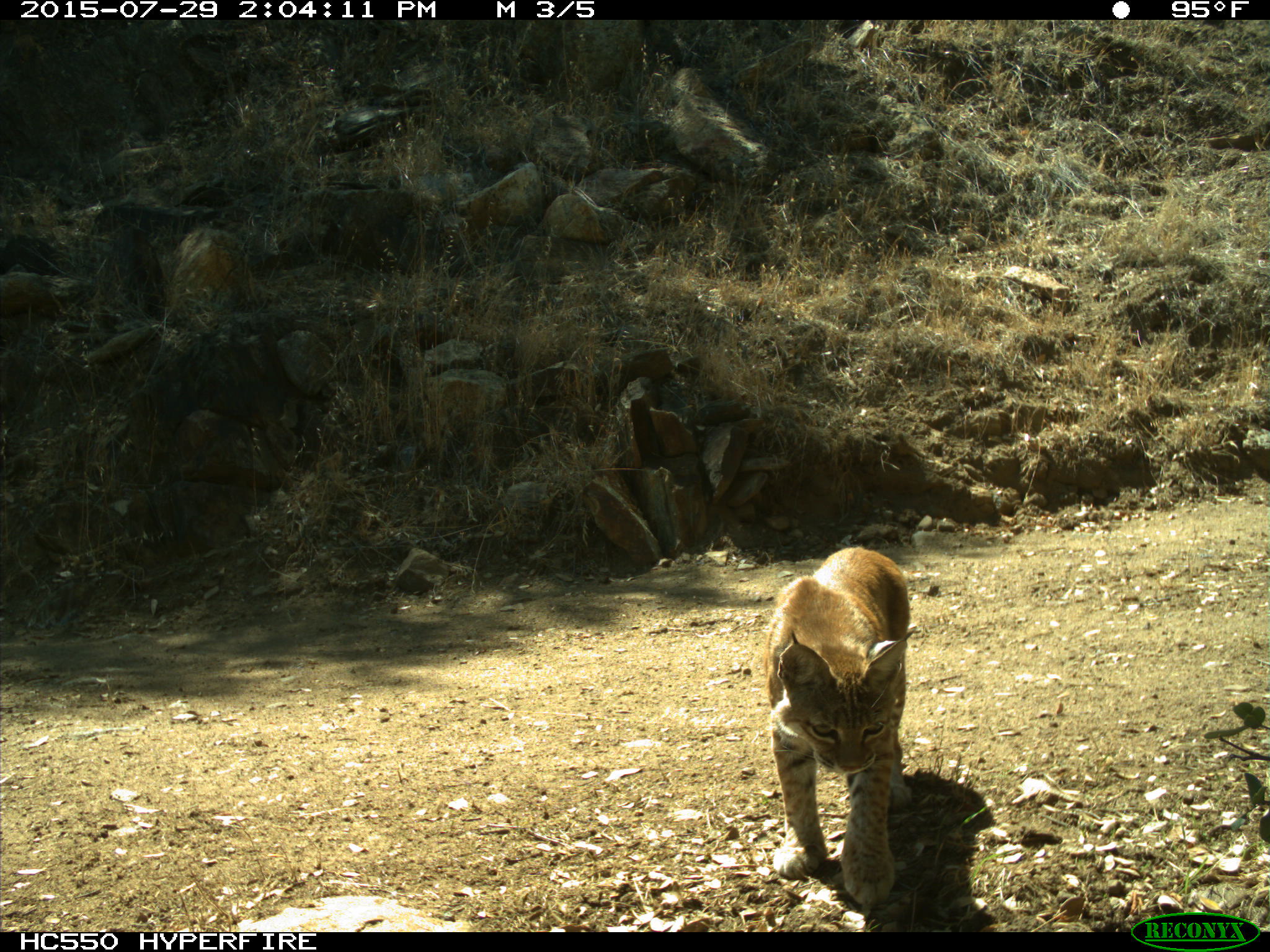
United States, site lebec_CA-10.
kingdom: Animalia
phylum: Chordata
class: Mammalia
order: Carnivora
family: Felidae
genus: Lynx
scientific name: Lynx rufus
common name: bobcat